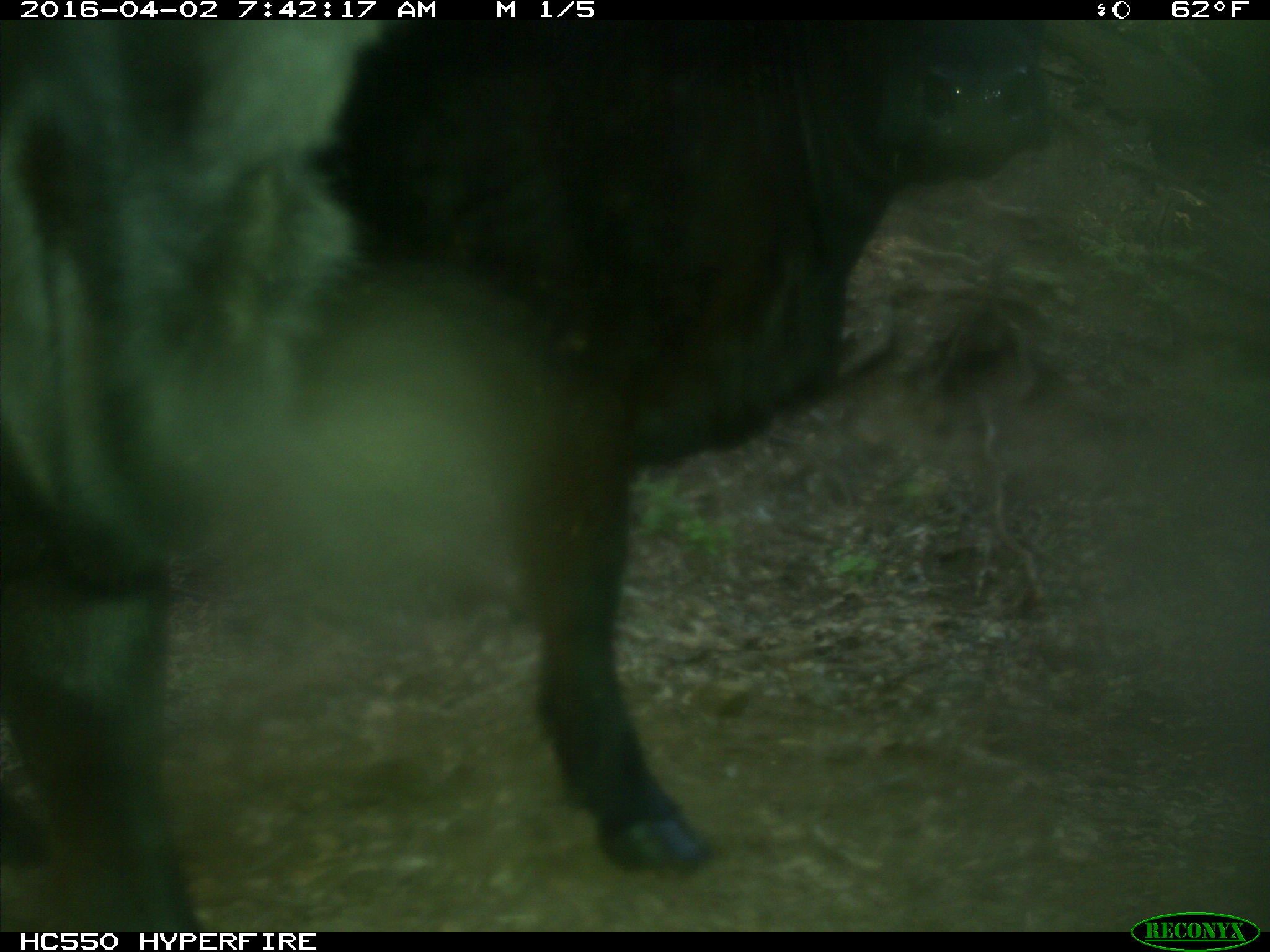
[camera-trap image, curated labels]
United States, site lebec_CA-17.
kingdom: Animalia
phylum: Chordata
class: Mammalia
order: Artiodactyla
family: Bovidae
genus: Bos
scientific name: Bos taurus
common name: domestic cow